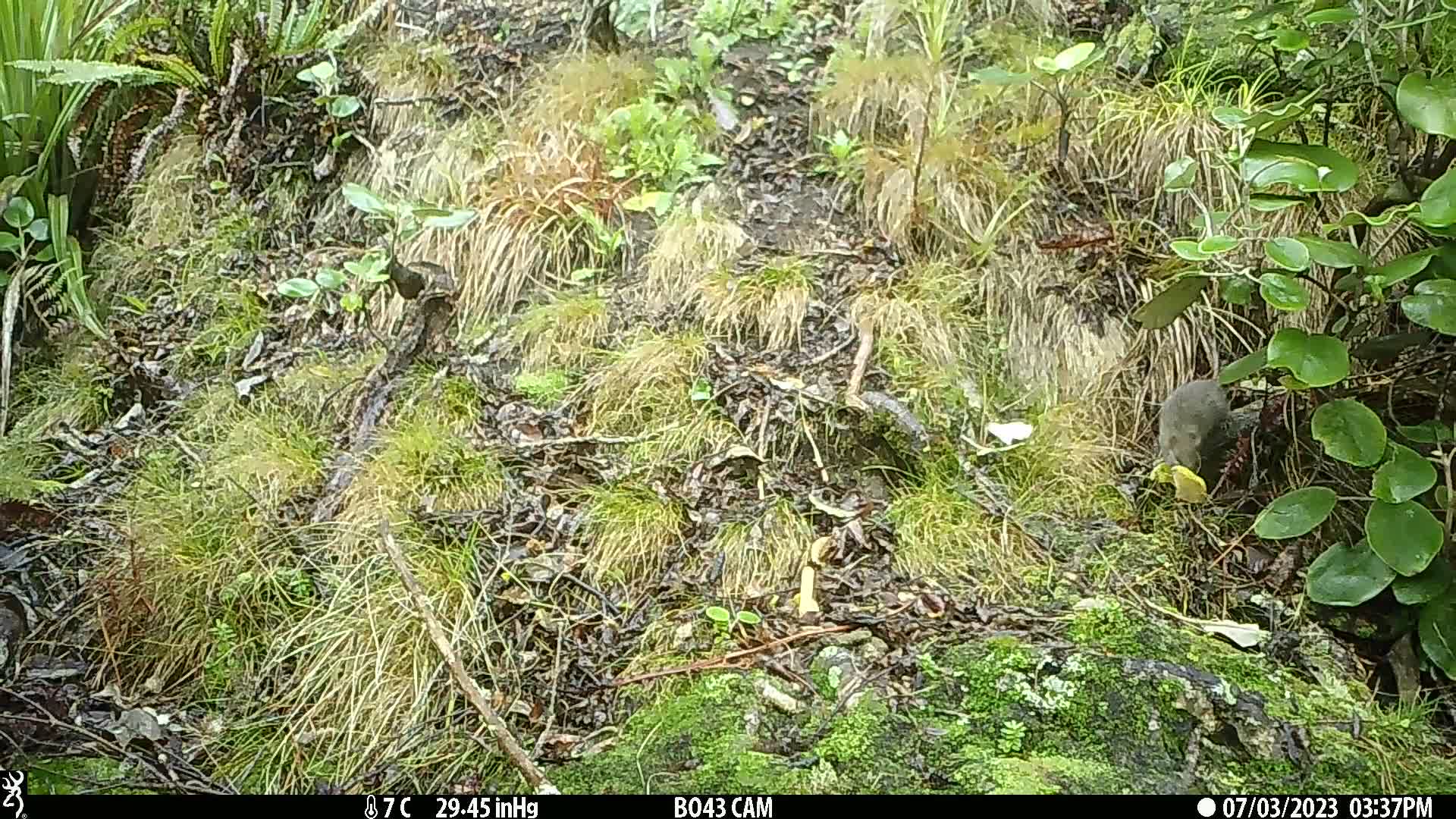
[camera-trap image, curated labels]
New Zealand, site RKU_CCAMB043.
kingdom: Animalia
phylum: Chordata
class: Mammalia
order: Rodentia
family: Muridae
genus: Rattus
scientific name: Rattus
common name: rat